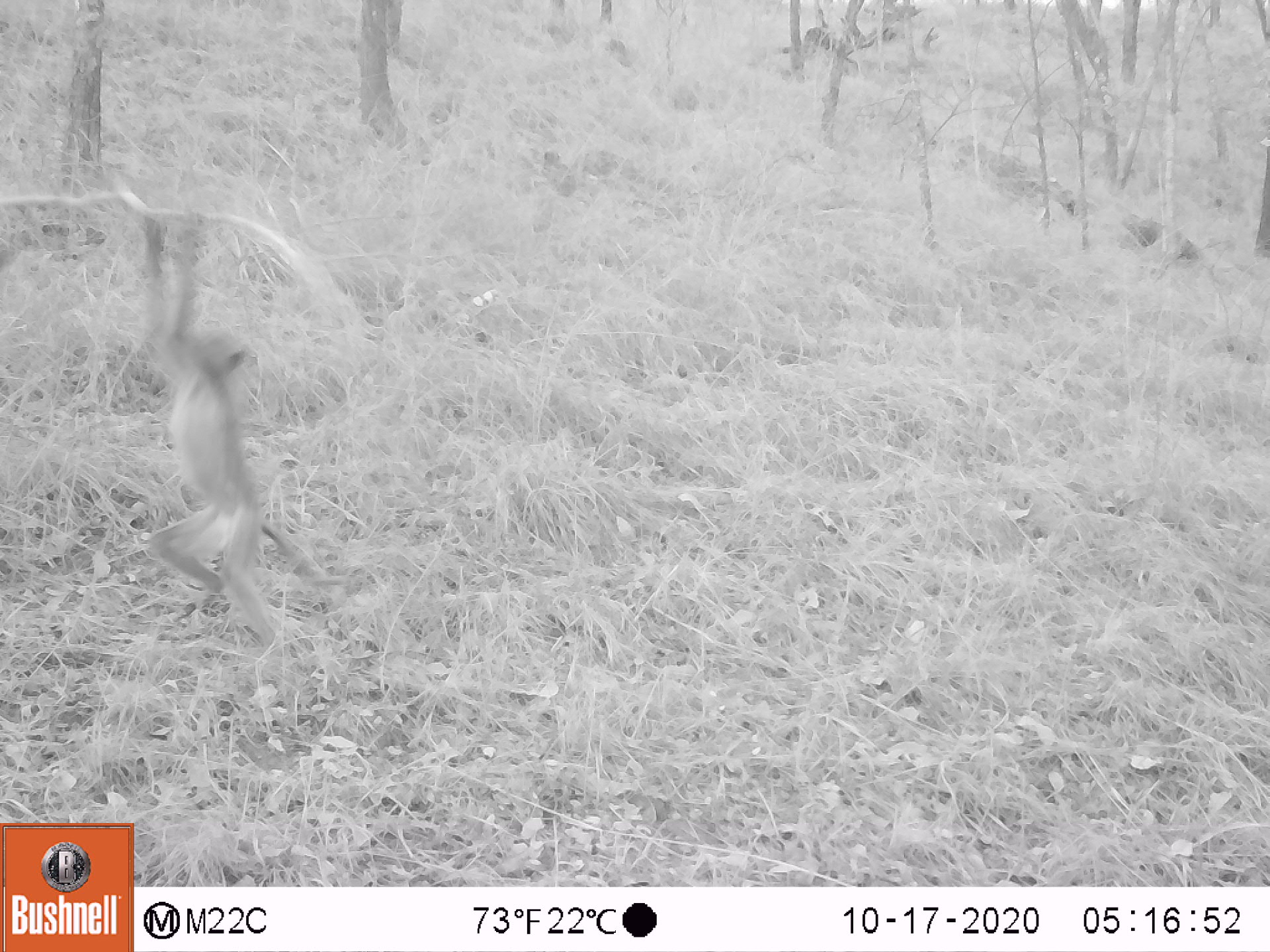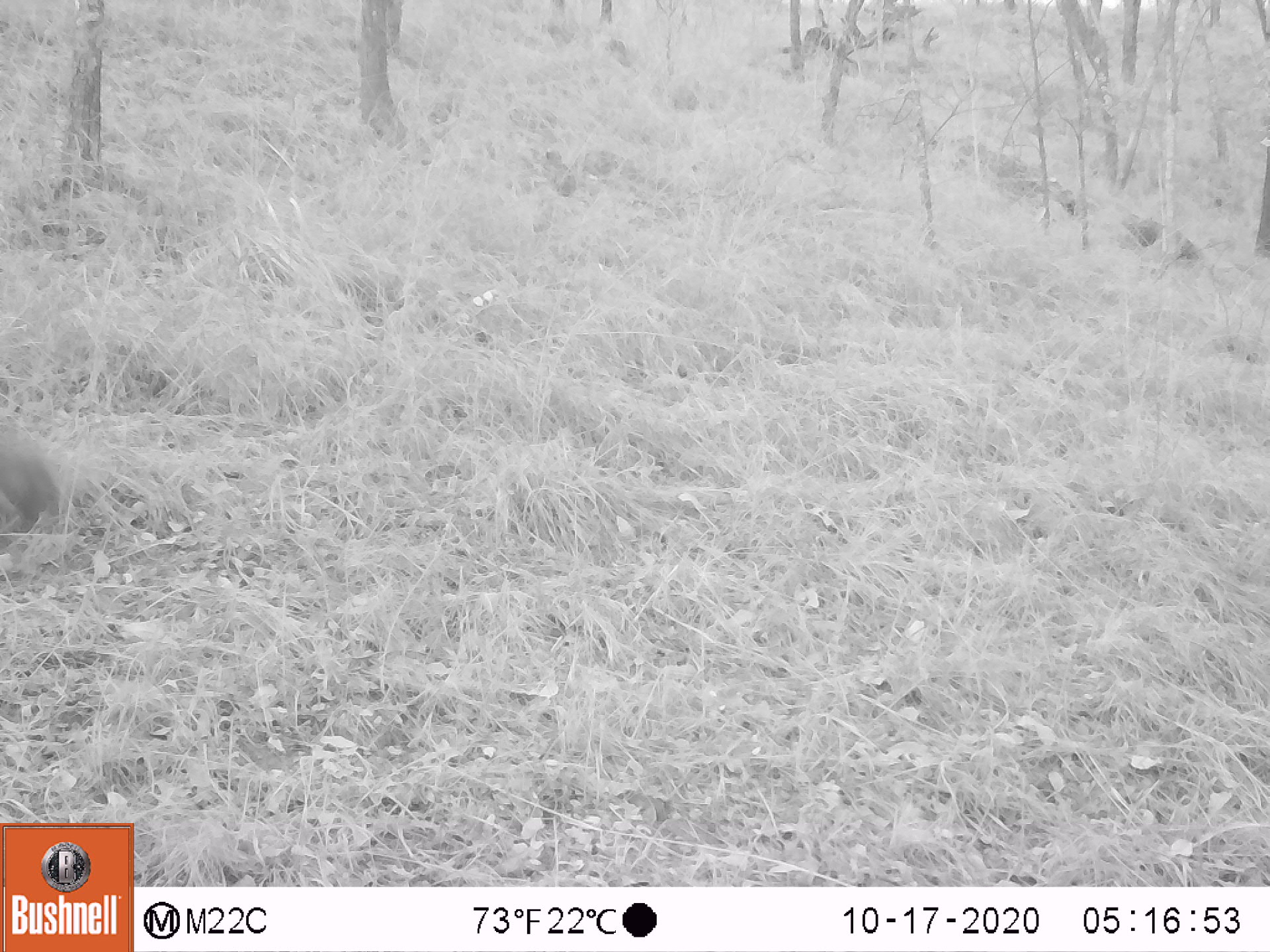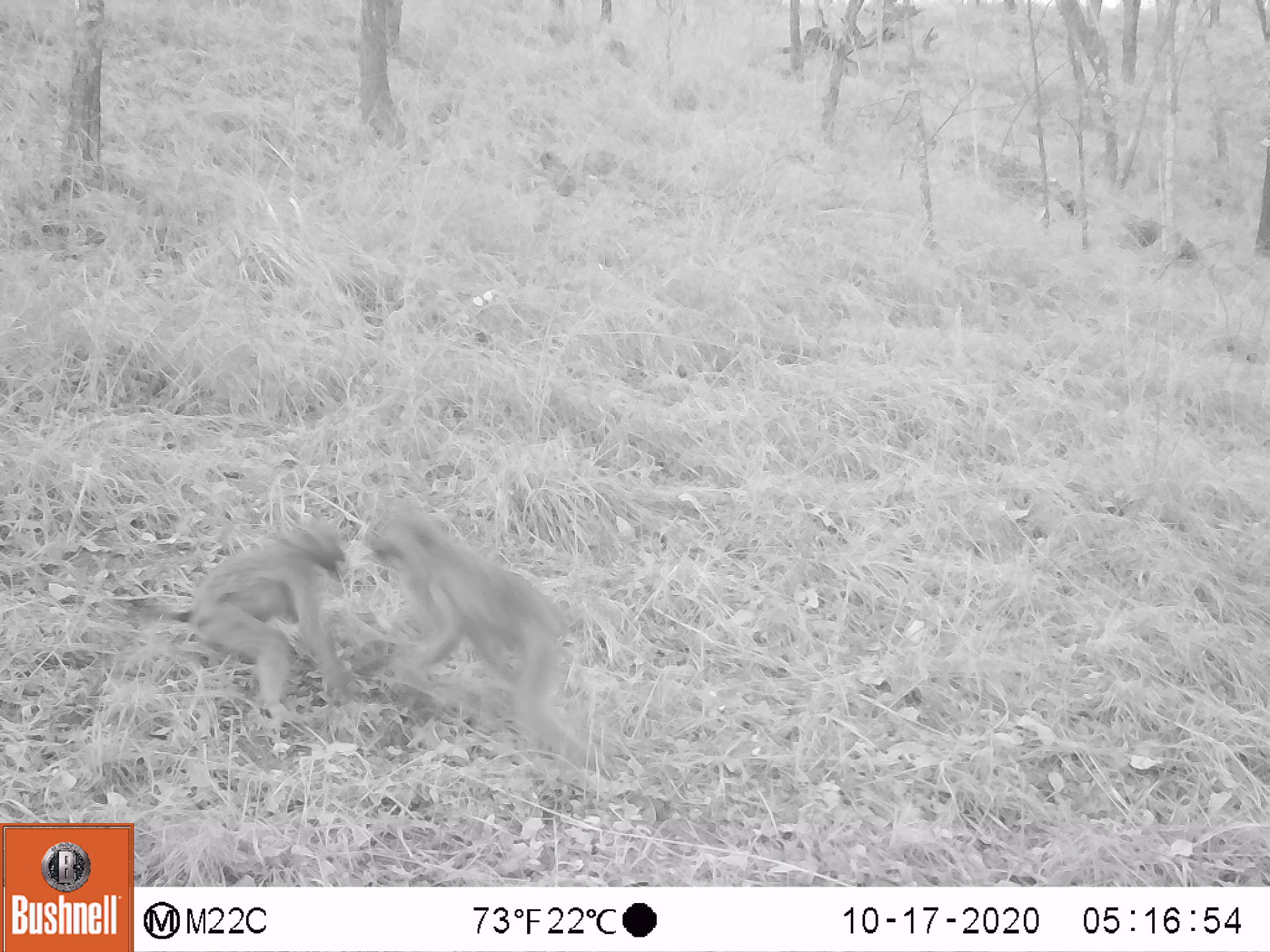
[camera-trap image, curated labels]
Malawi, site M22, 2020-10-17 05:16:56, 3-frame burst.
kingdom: Animalia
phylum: Chordata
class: Mammalia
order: Primates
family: Cercopithecidae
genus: Papio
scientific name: Papio cynocephalus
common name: yellow baboon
Yellow baboon (Papio cynocephalus), count 1.